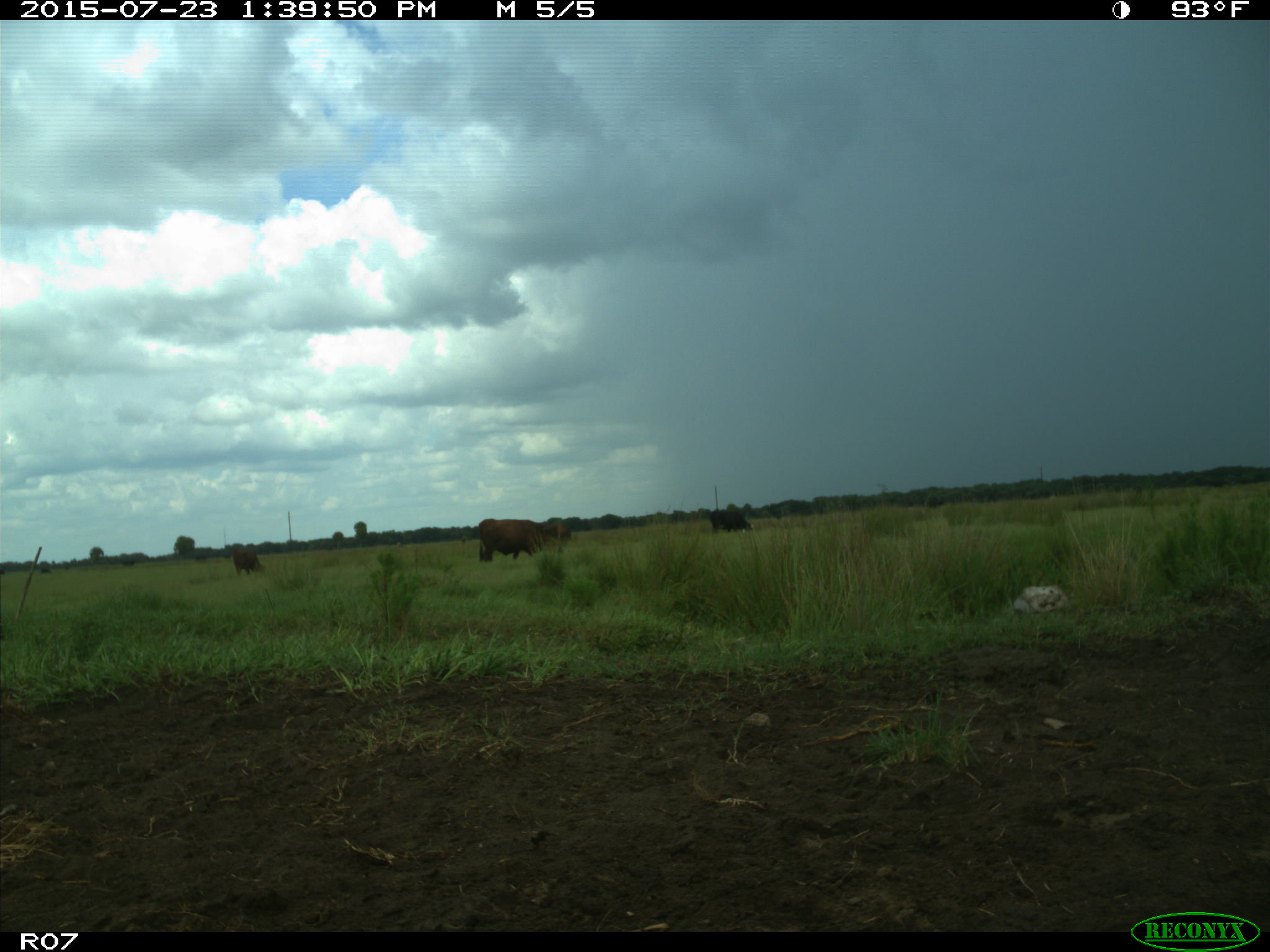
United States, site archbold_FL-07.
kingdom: Animalia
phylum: Chordata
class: Mammalia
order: Artiodactyla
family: Bovidae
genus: Bos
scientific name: Bos taurus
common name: domestic cow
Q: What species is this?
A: Bos taurus (domestic cow).